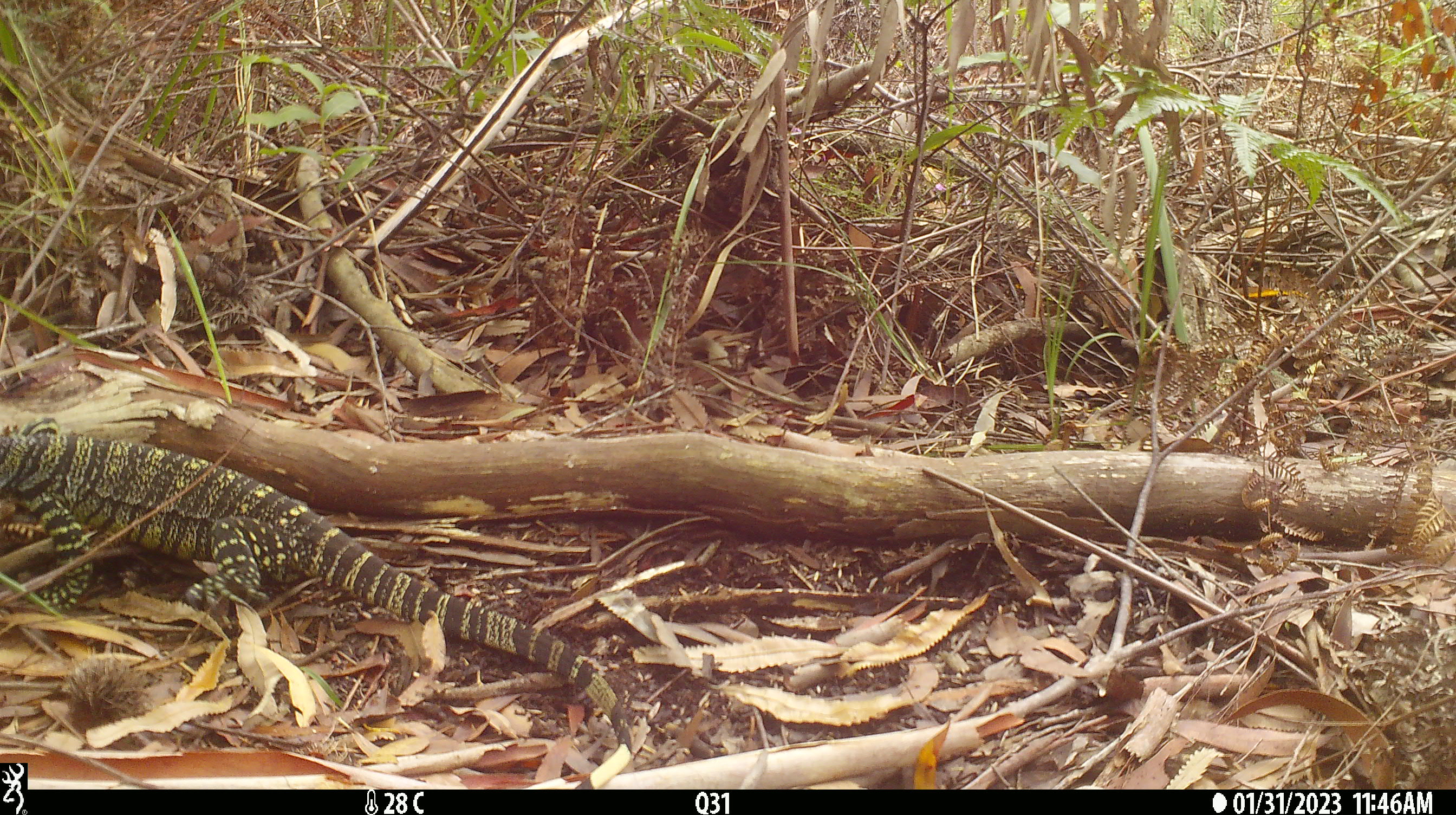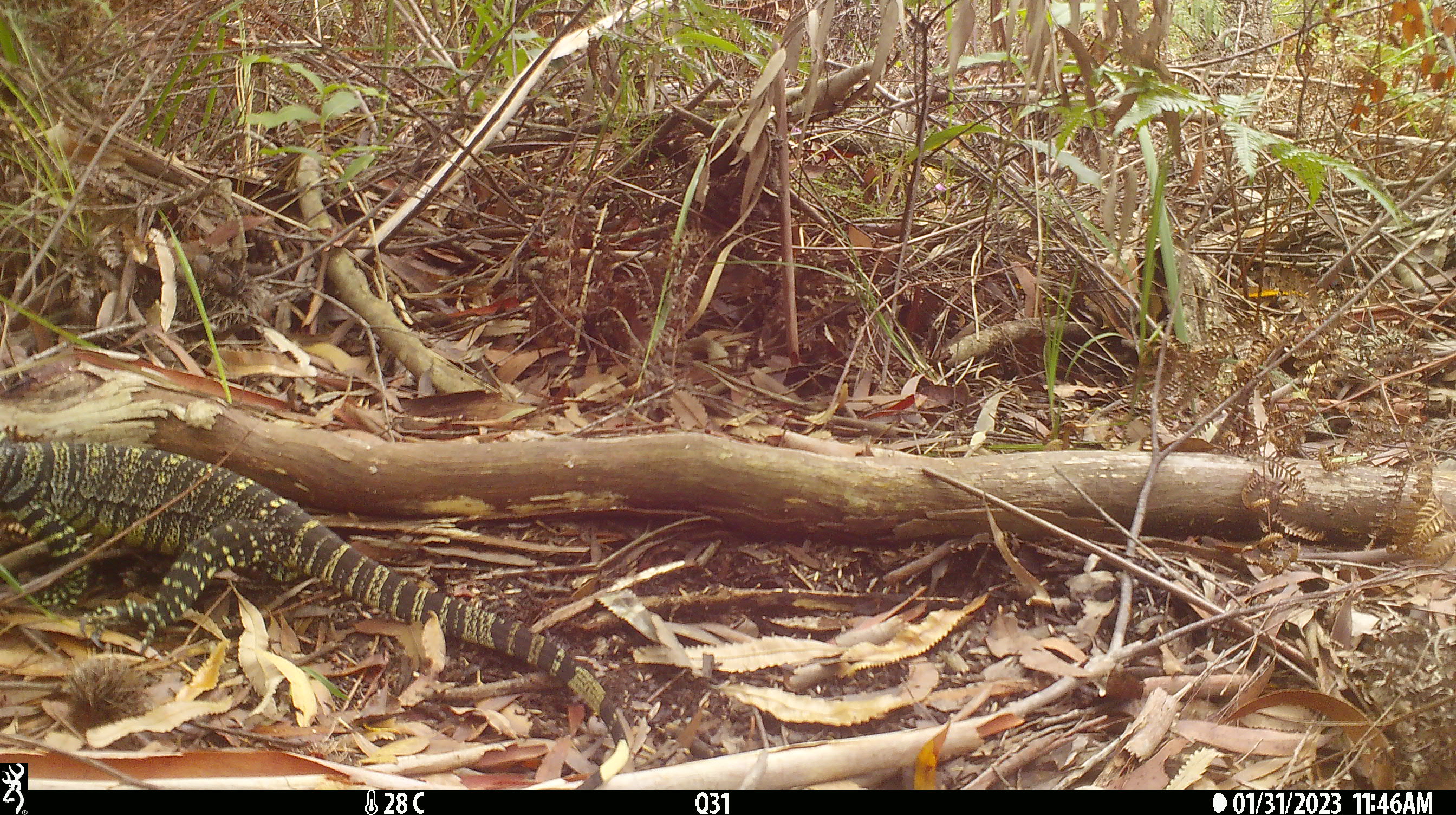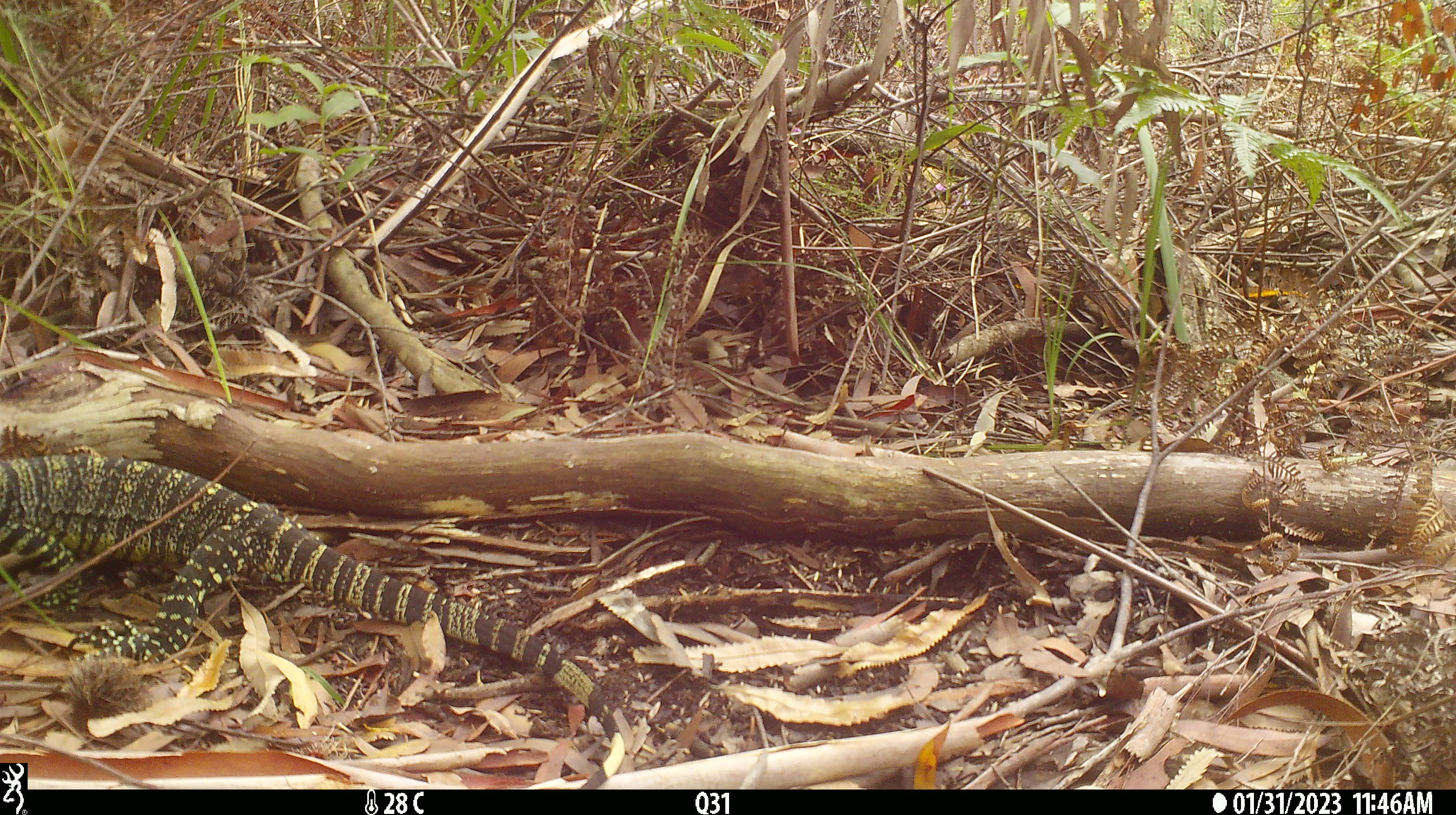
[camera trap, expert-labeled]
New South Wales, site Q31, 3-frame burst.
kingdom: Animalia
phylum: Chordata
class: Reptilia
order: Squamata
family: Varanidae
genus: Varanus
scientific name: Varanus varius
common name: lace monitor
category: goanna